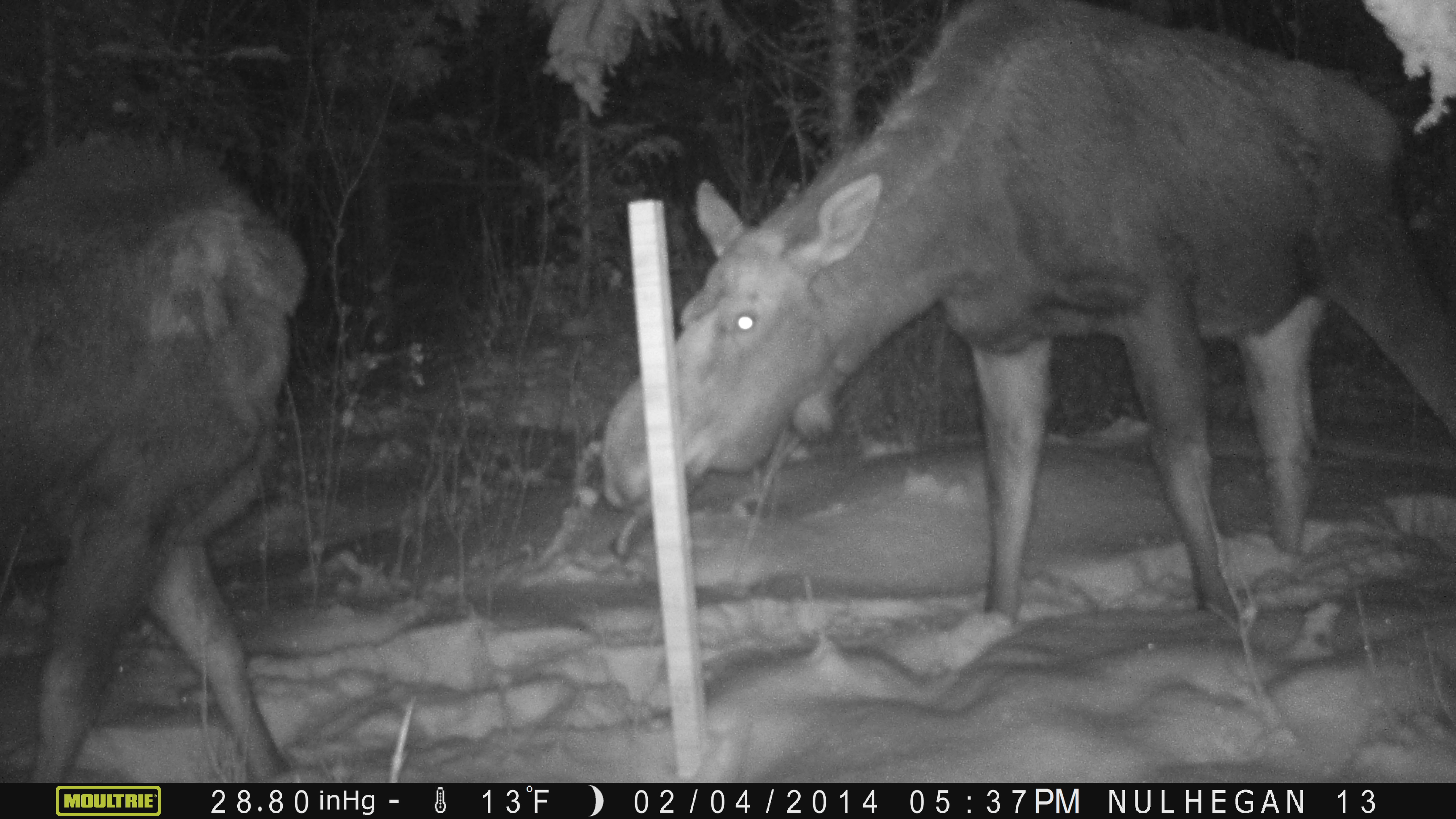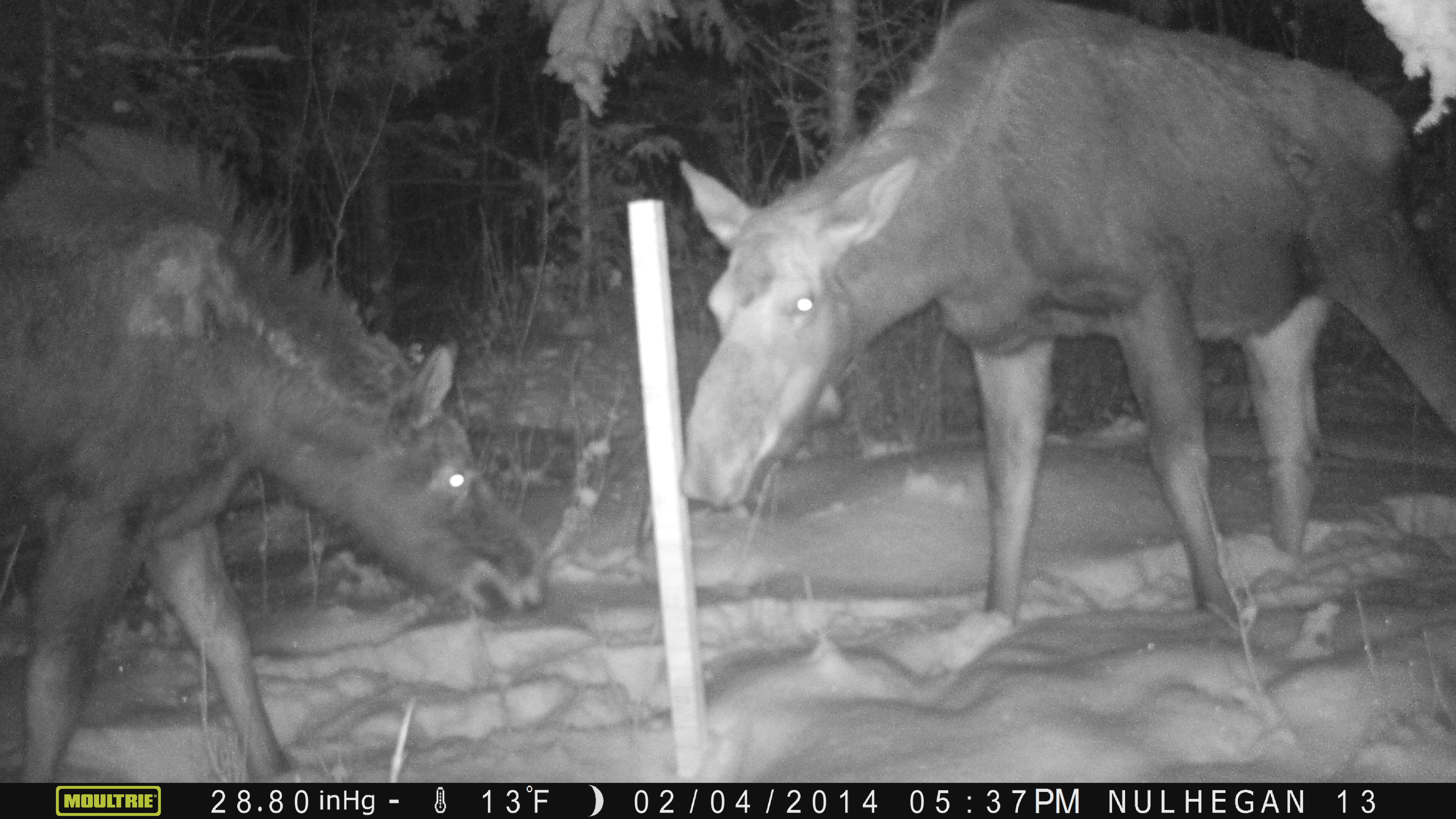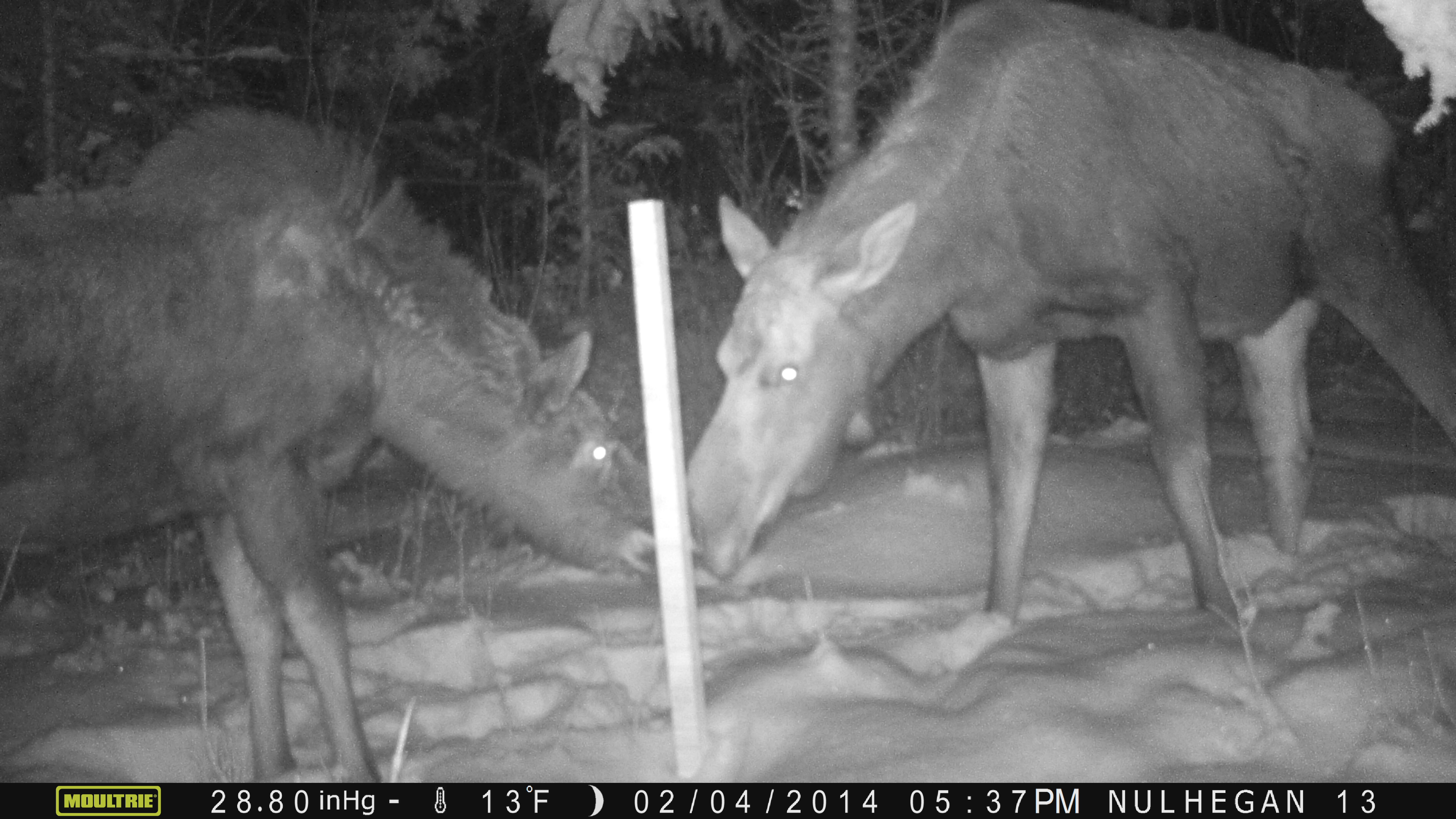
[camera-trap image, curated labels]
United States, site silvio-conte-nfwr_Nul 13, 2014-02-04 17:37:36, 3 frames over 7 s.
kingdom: Animalia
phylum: Chordata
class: Mammalia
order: Artiodactyla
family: Cervidae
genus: Alces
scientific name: Alces alces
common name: moose